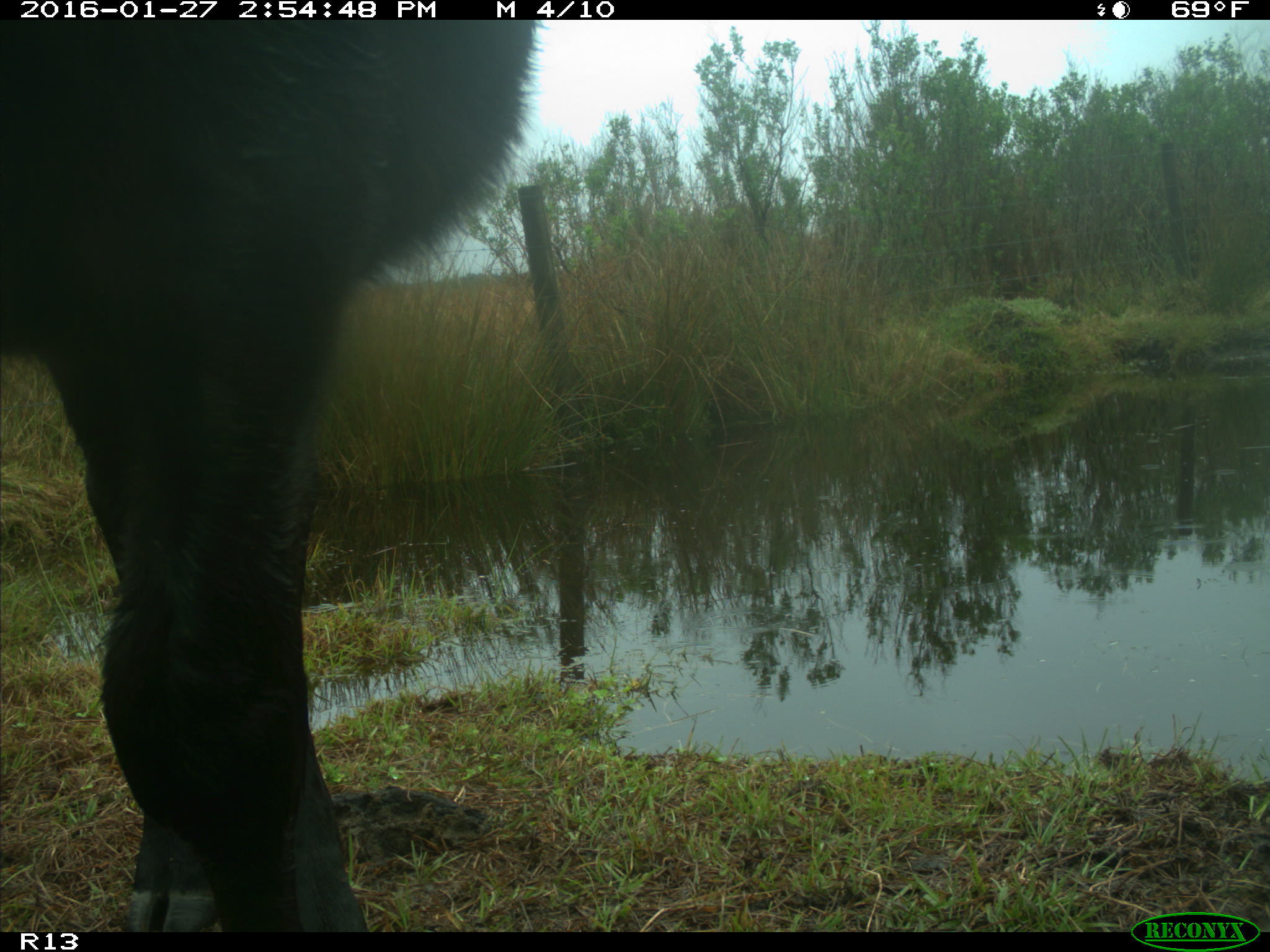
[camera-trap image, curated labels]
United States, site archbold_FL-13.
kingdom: Animalia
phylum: Chordata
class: Mammalia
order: Artiodactyla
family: Bovidae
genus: Bos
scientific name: Bos taurus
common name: domestic cow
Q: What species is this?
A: Bos taurus (domestic cow).